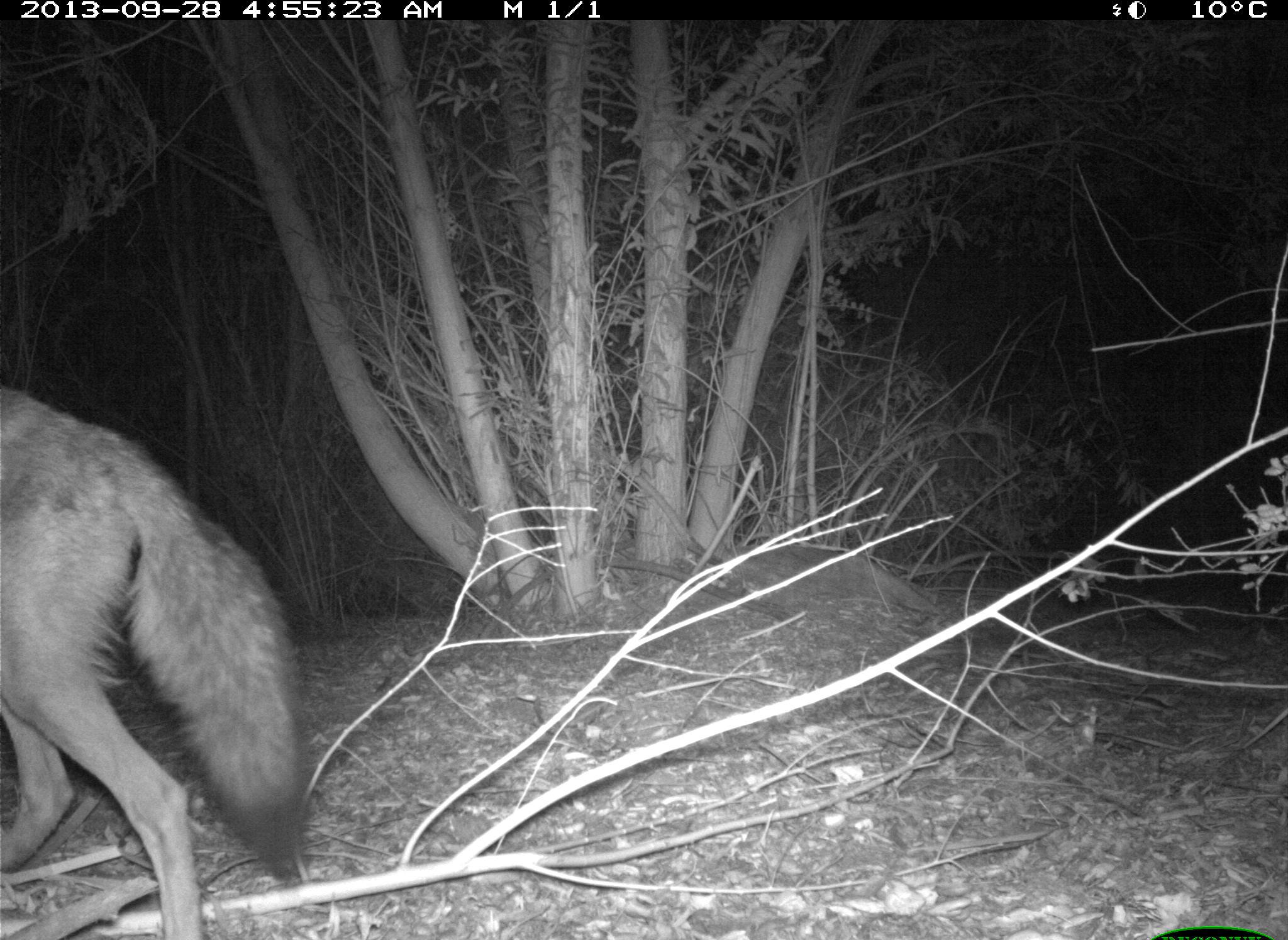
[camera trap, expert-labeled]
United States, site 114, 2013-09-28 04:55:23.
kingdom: Animalia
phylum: Chordata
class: Mammalia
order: Carnivora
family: Canidae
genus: Canis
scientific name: Canis latrans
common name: coyote